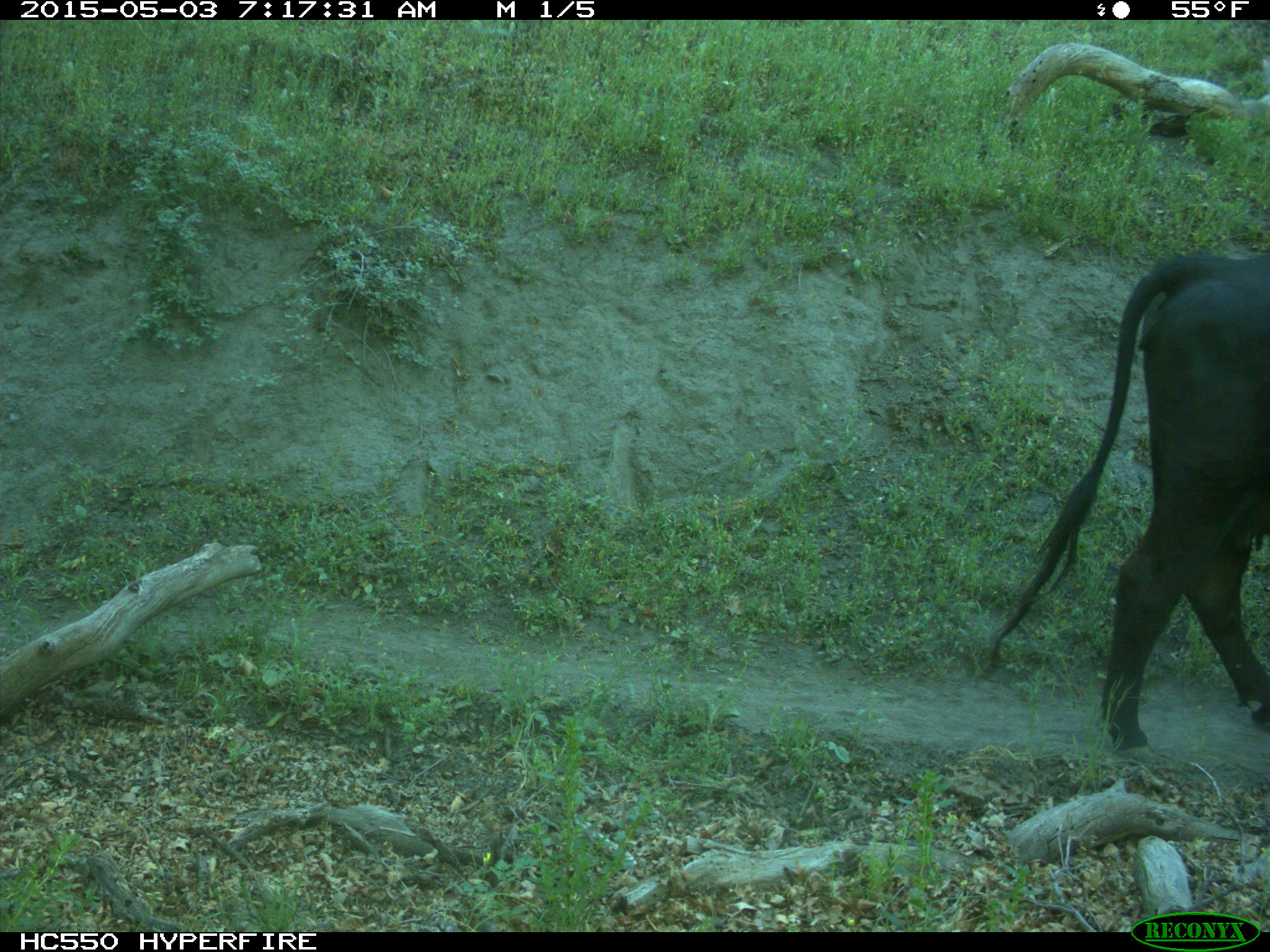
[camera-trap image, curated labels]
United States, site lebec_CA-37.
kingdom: Animalia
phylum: Chordata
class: Mammalia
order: Artiodactyla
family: Bovidae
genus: Bos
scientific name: Bos taurus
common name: domestic cow